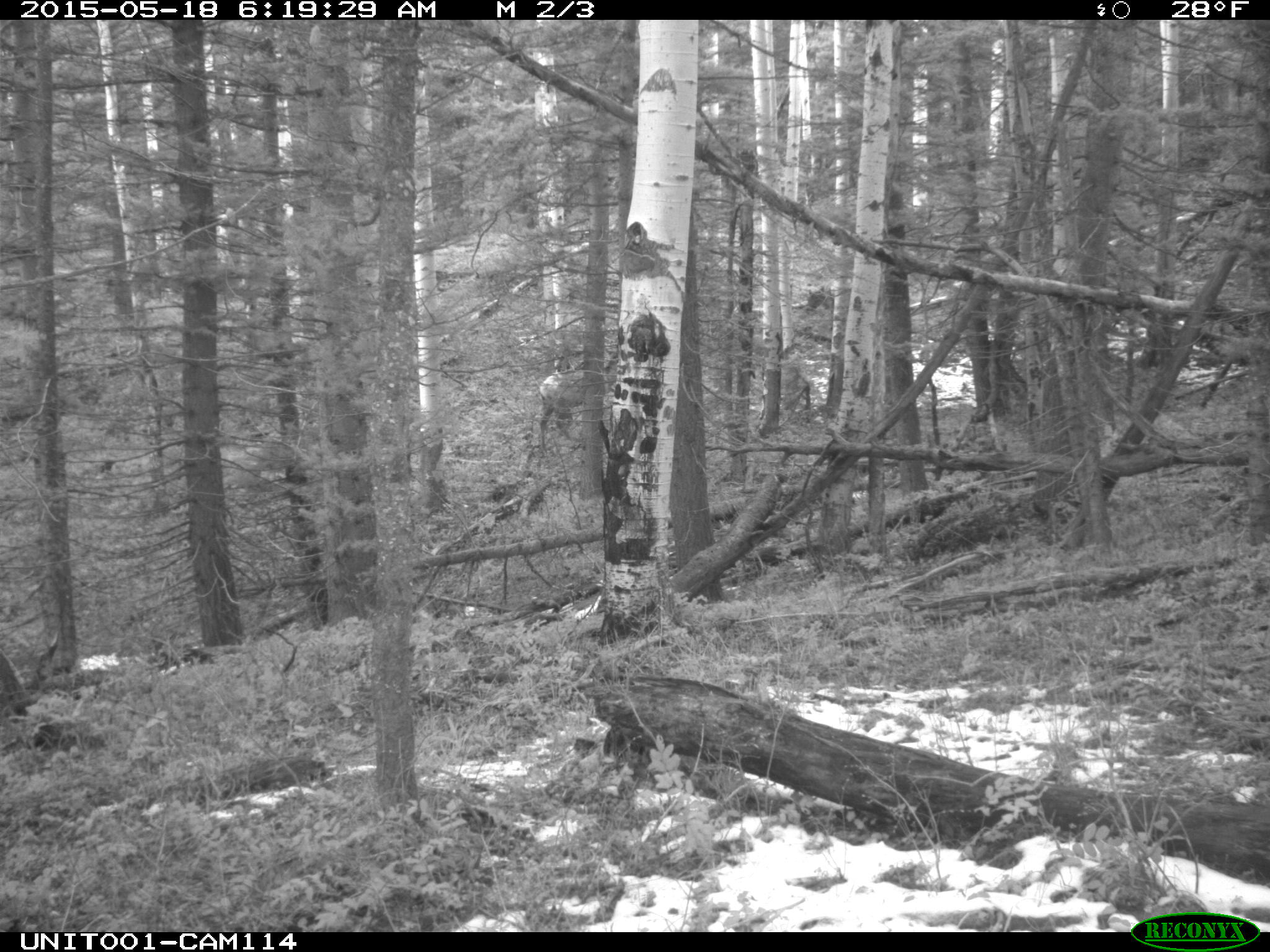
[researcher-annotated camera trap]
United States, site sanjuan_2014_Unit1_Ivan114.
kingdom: Animalia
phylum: Chordata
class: Mammalia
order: Artiodactyla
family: Cervidae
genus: Cervus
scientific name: Cervus elaphus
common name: red deer